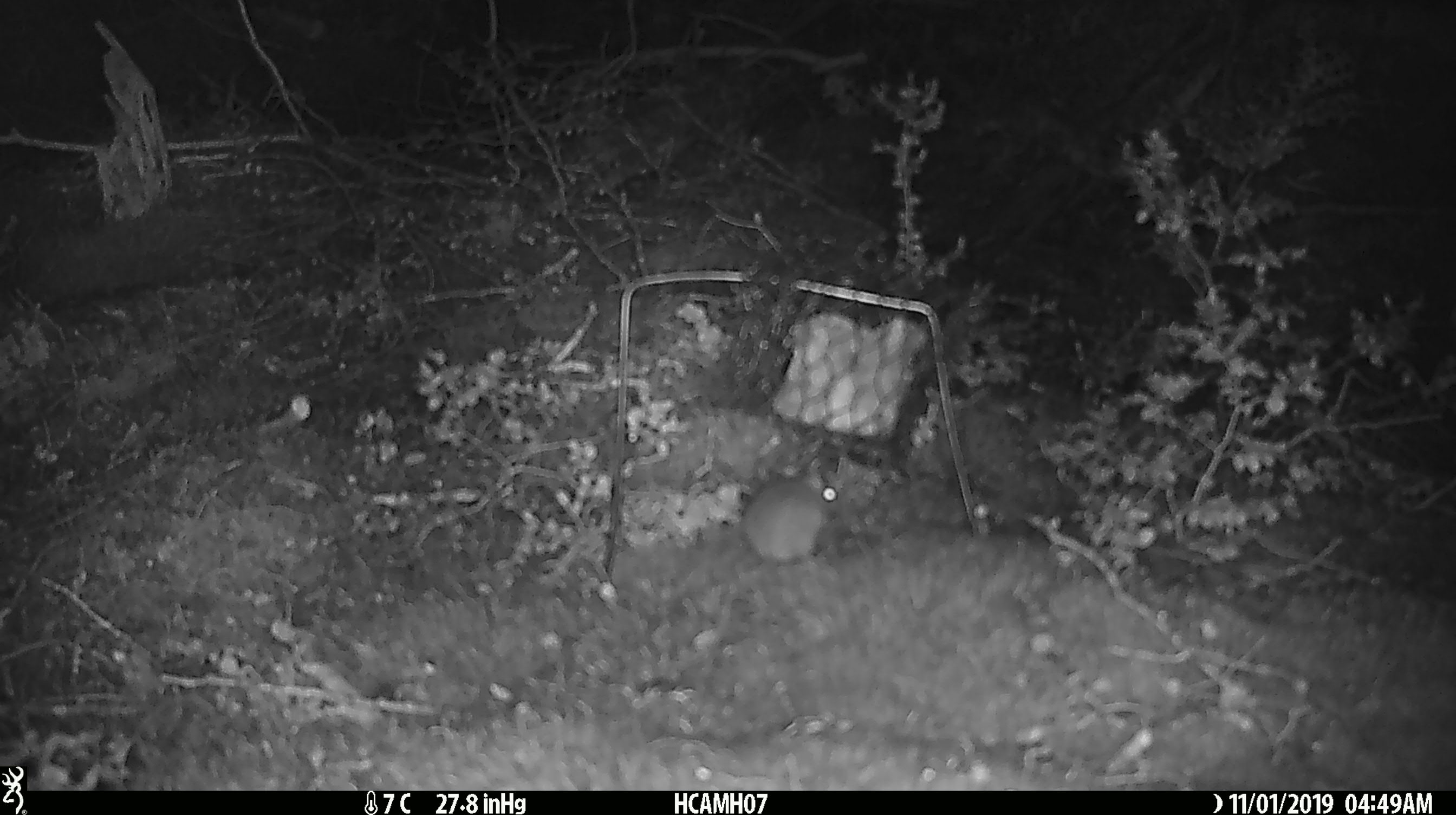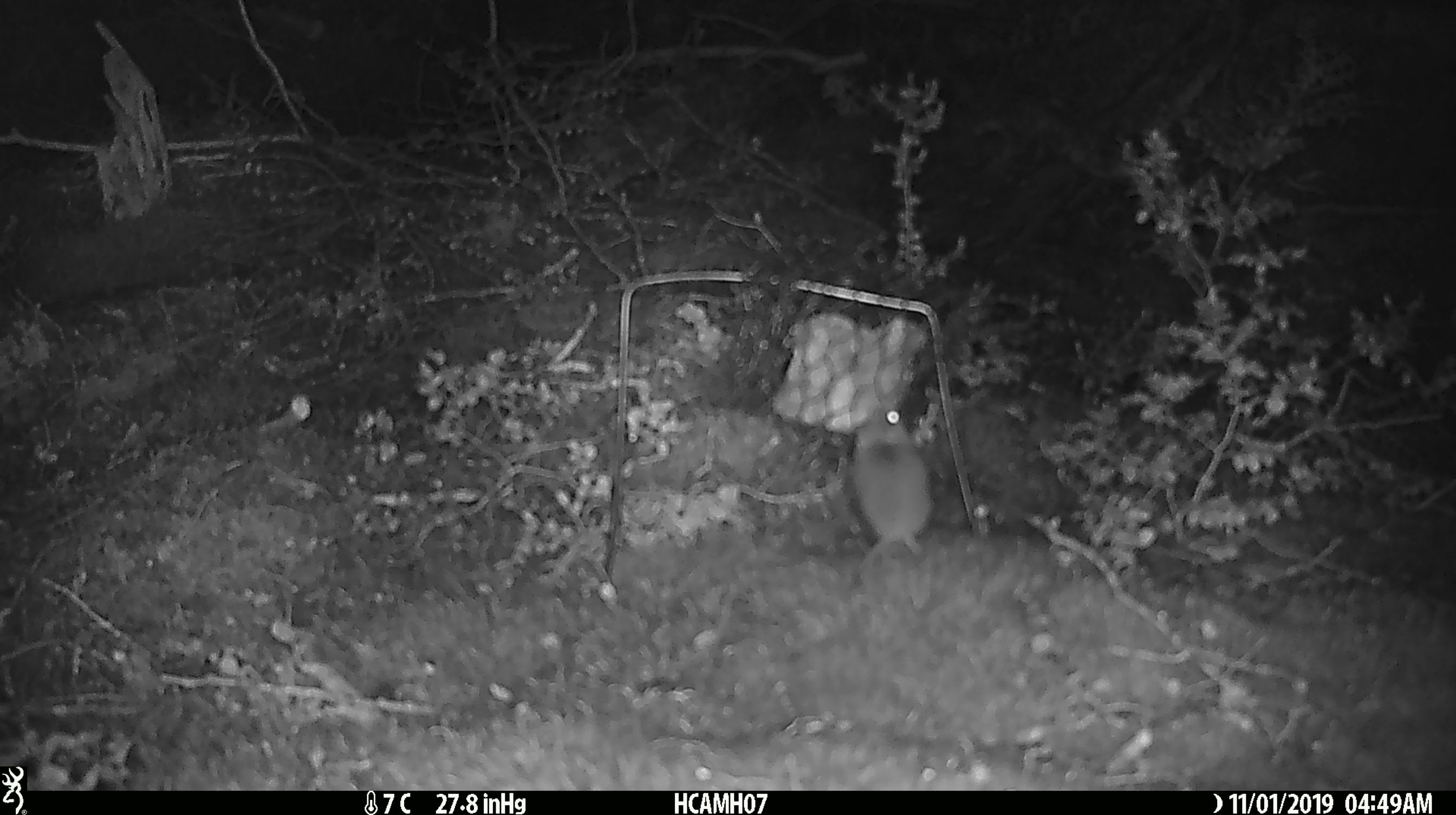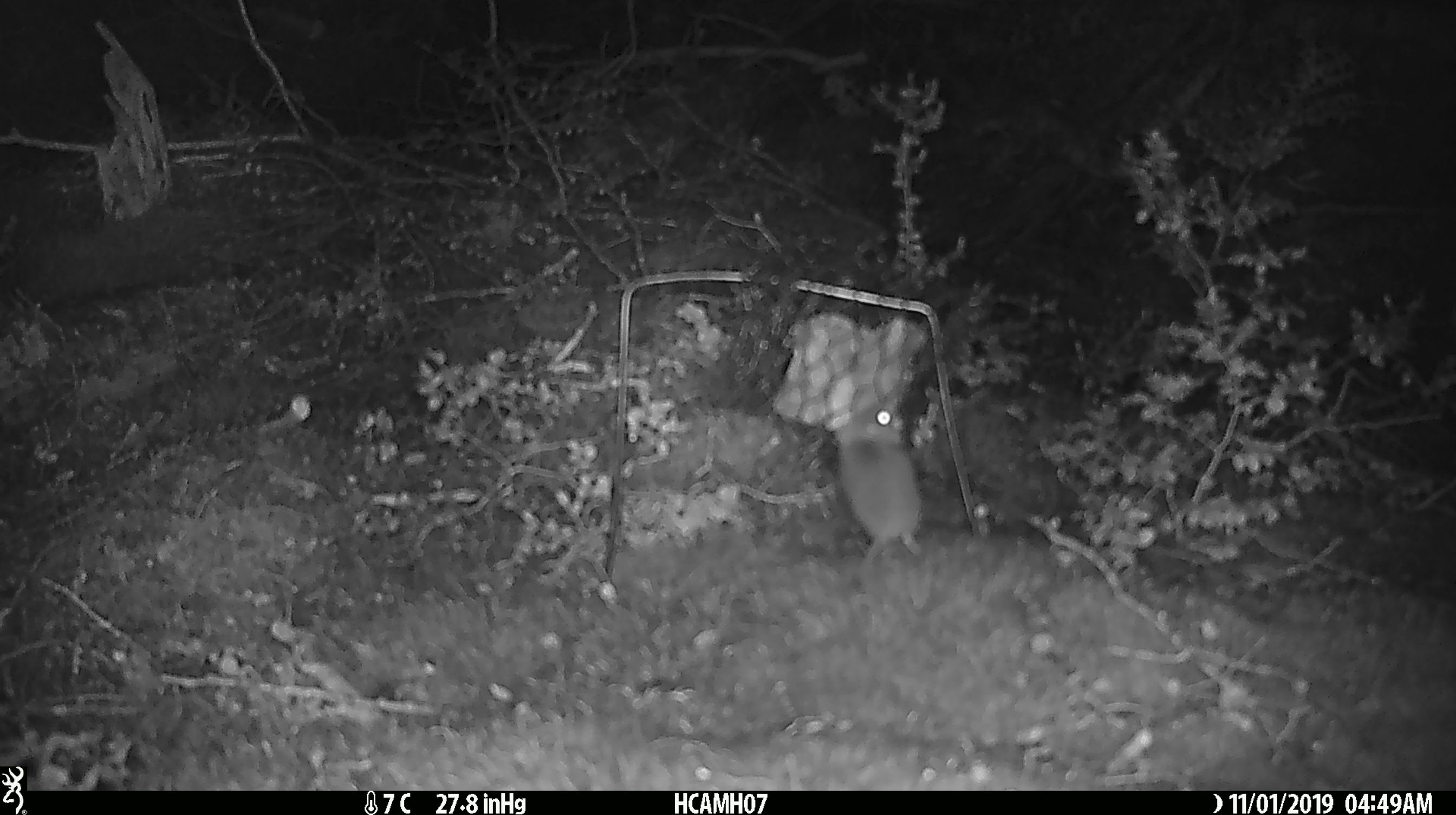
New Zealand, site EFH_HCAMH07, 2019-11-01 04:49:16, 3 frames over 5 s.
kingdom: Animalia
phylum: Chordata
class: Mammalia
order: Rodentia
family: Muridae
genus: Mus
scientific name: Mus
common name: mouse